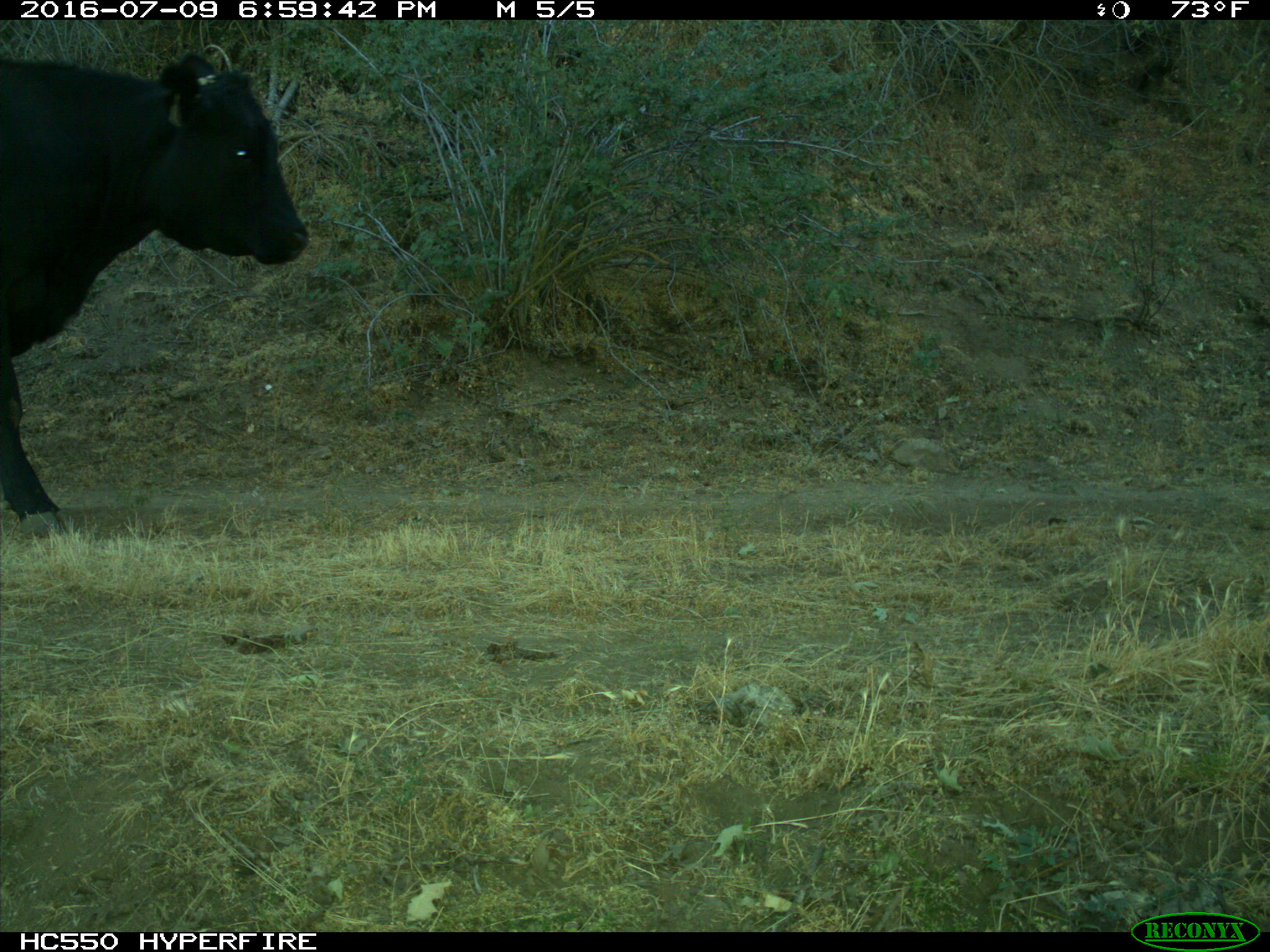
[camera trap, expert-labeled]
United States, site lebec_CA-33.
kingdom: Animalia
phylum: Chordata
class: Mammalia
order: Artiodactyla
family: Bovidae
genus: Bos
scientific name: Bos taurus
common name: domestic cow